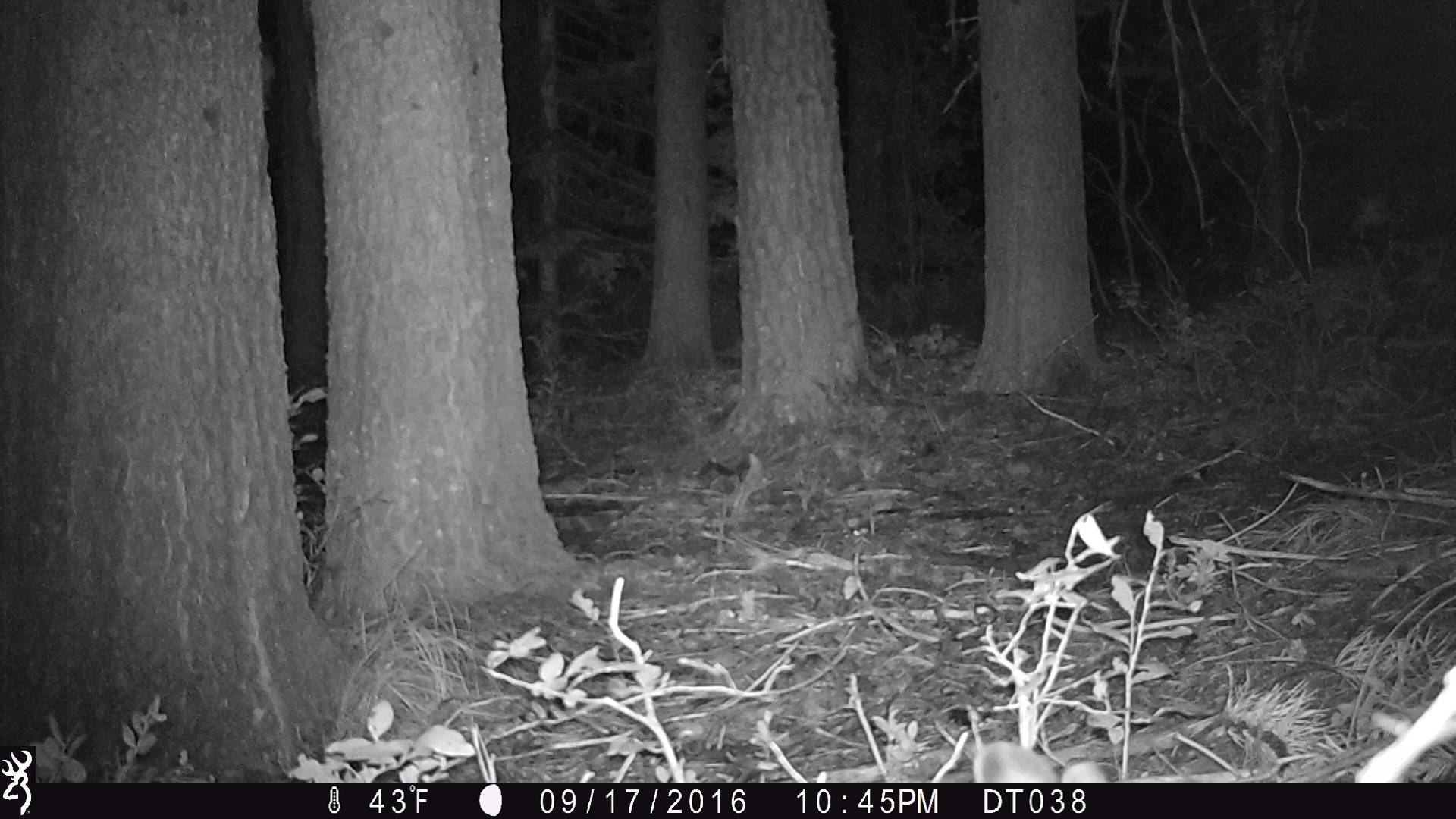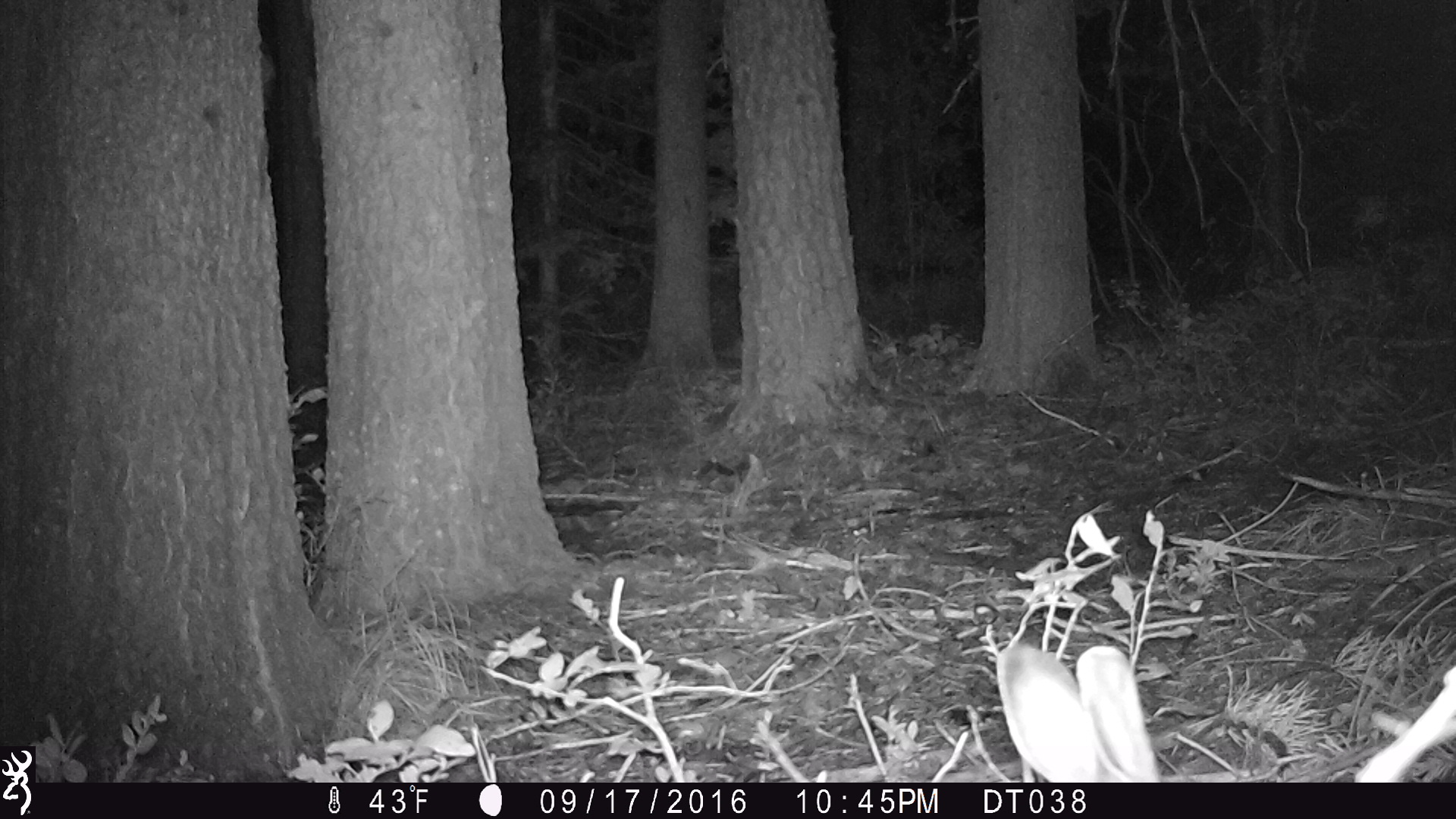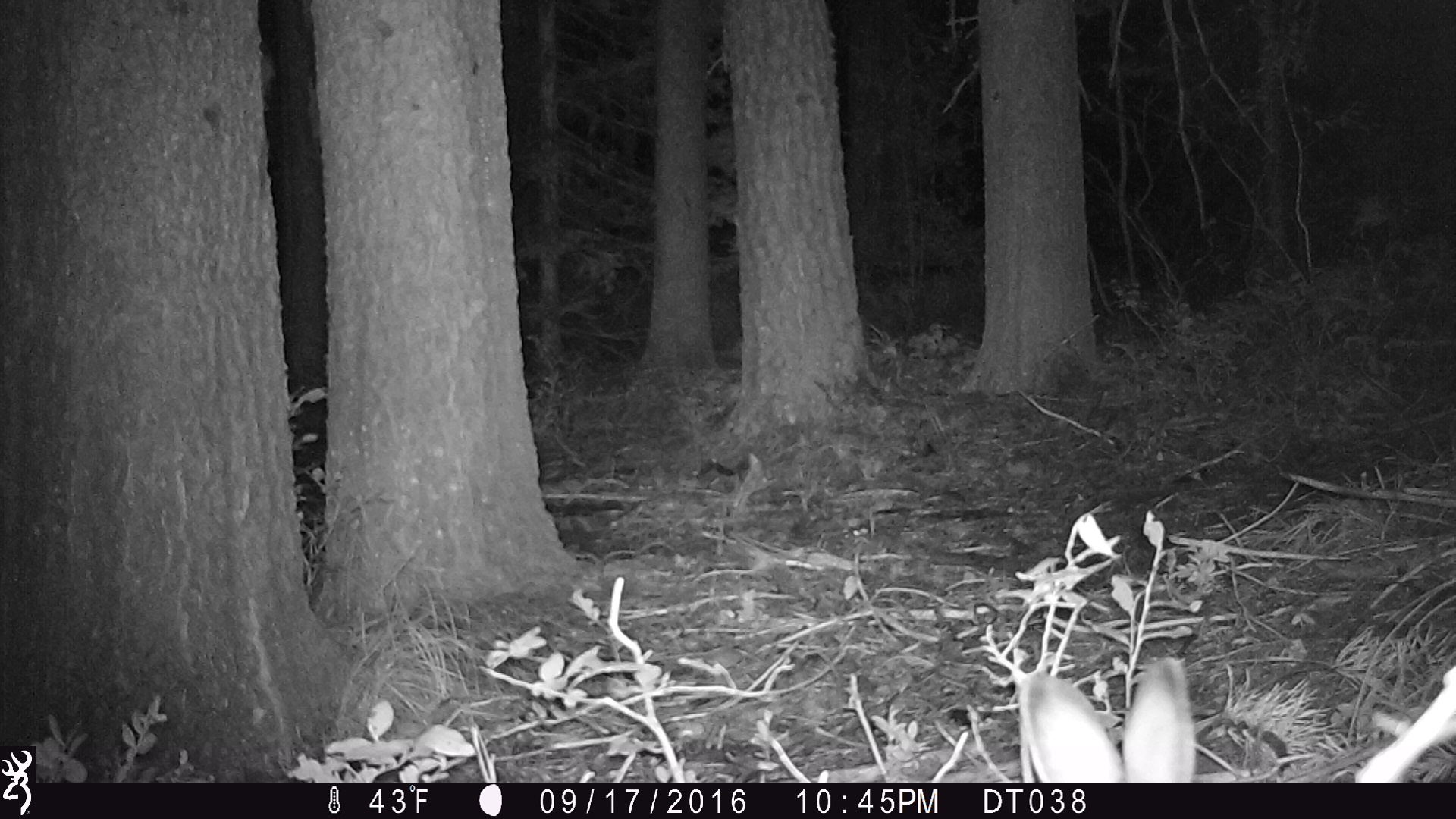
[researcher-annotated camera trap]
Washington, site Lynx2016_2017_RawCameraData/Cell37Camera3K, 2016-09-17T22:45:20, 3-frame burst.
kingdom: Animalia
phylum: Chordata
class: Mammalia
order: Lagomorpha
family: Leporidae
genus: Lepus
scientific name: Lepus americanus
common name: snowshoe hare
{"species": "Lepus americanus (snowshoe hare)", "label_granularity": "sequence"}